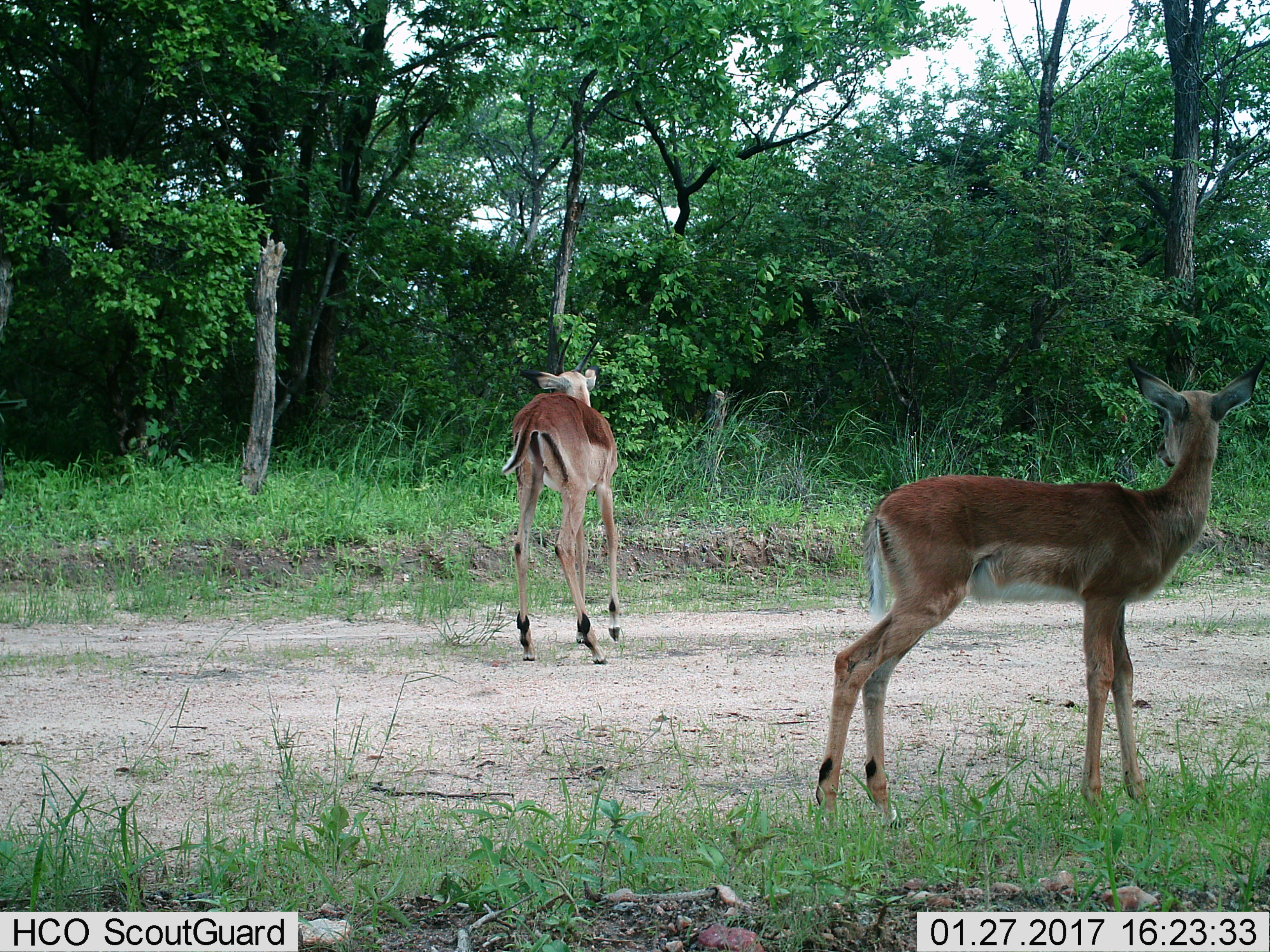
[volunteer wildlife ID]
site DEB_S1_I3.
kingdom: Animalia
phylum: Chordata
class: Mammalia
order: Artiodactyla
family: Bovidae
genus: Aepyceros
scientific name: Aepyceros melampus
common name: impala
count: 2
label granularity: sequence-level